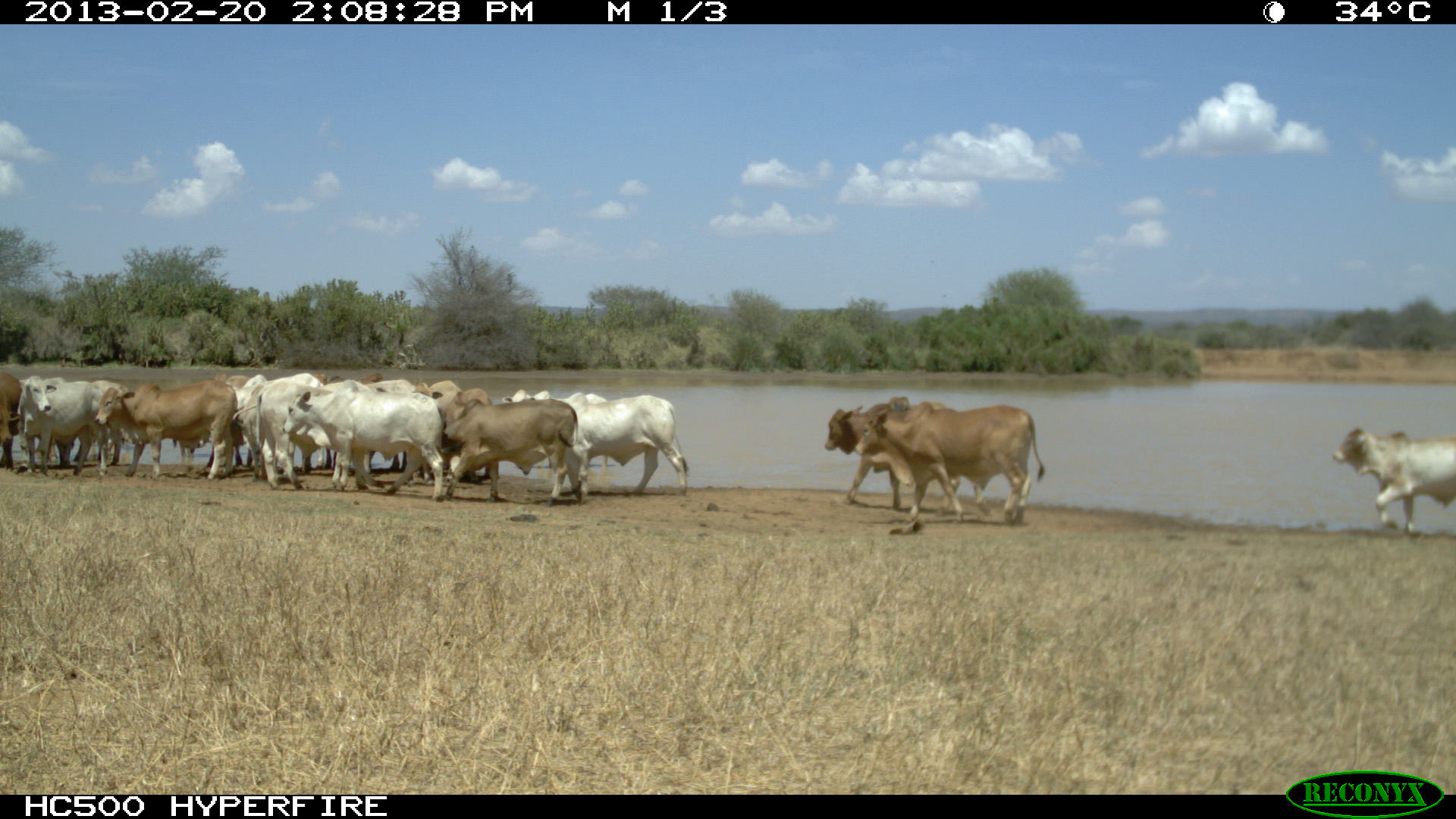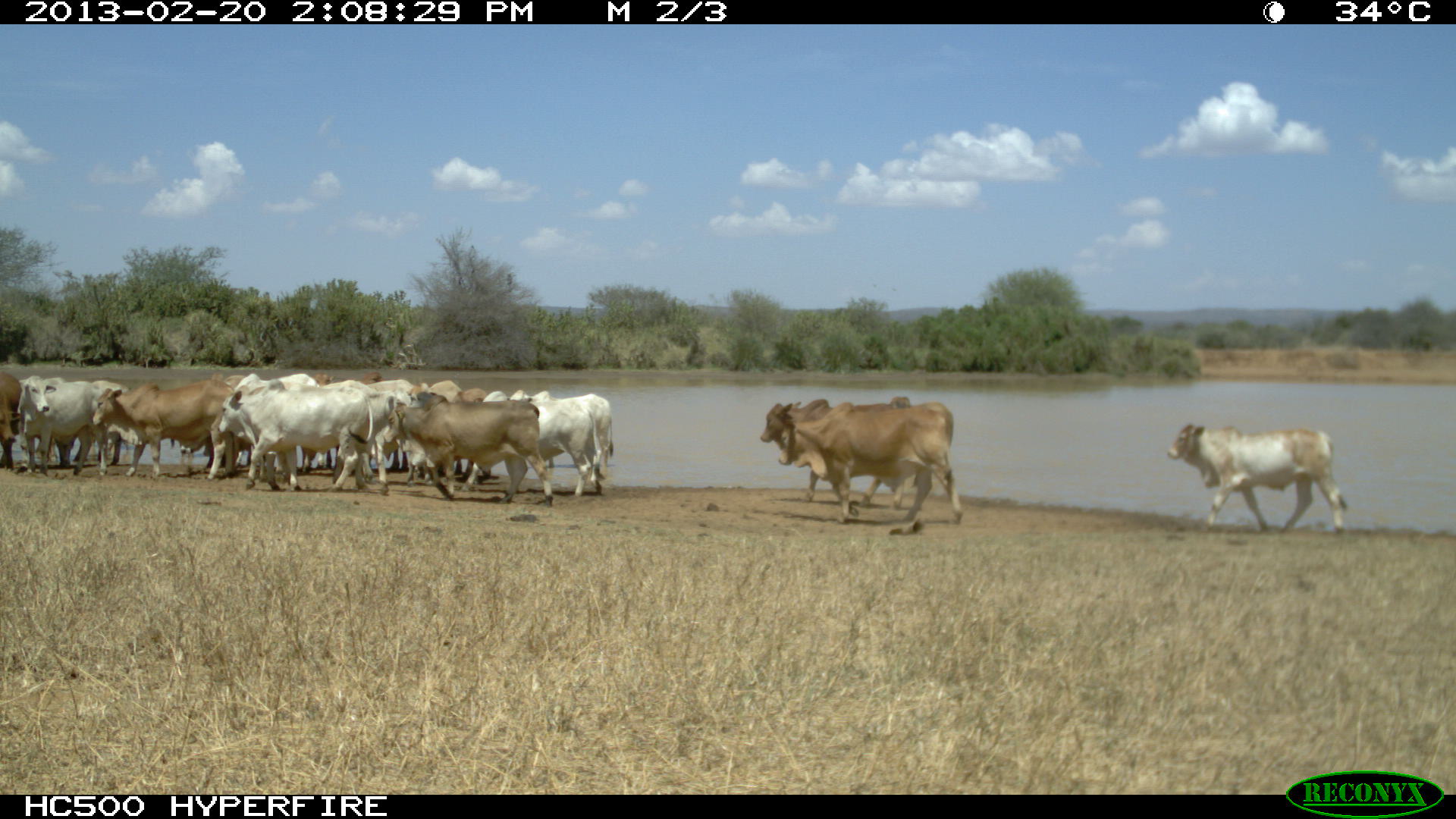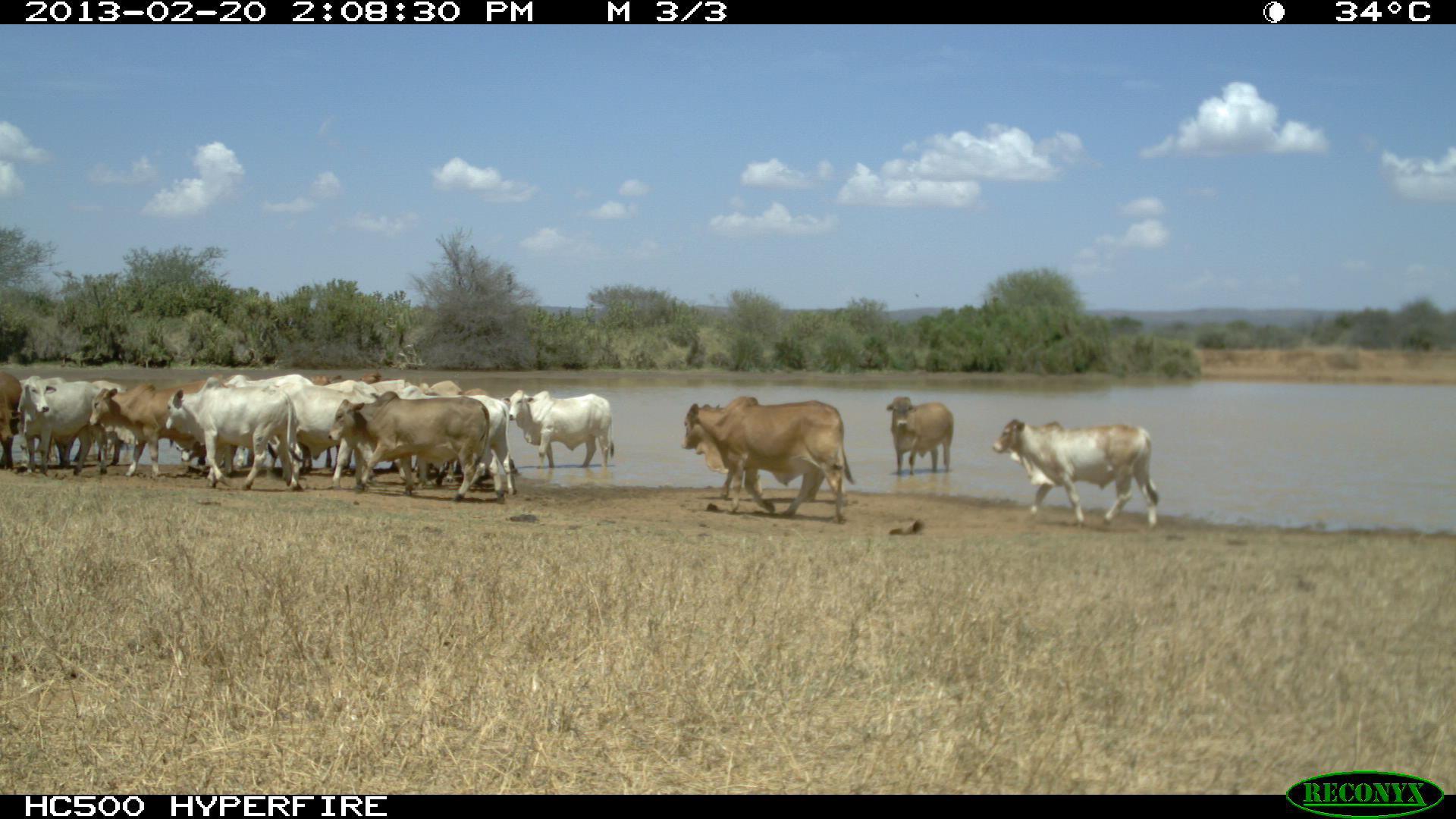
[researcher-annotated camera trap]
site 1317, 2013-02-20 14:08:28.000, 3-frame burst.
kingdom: Animalia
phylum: Chordata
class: Mammalia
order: Artiodactyla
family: Bovidae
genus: Bos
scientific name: Bos taurus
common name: domestic cattle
Bos taurus (domestic cattle), count 17.